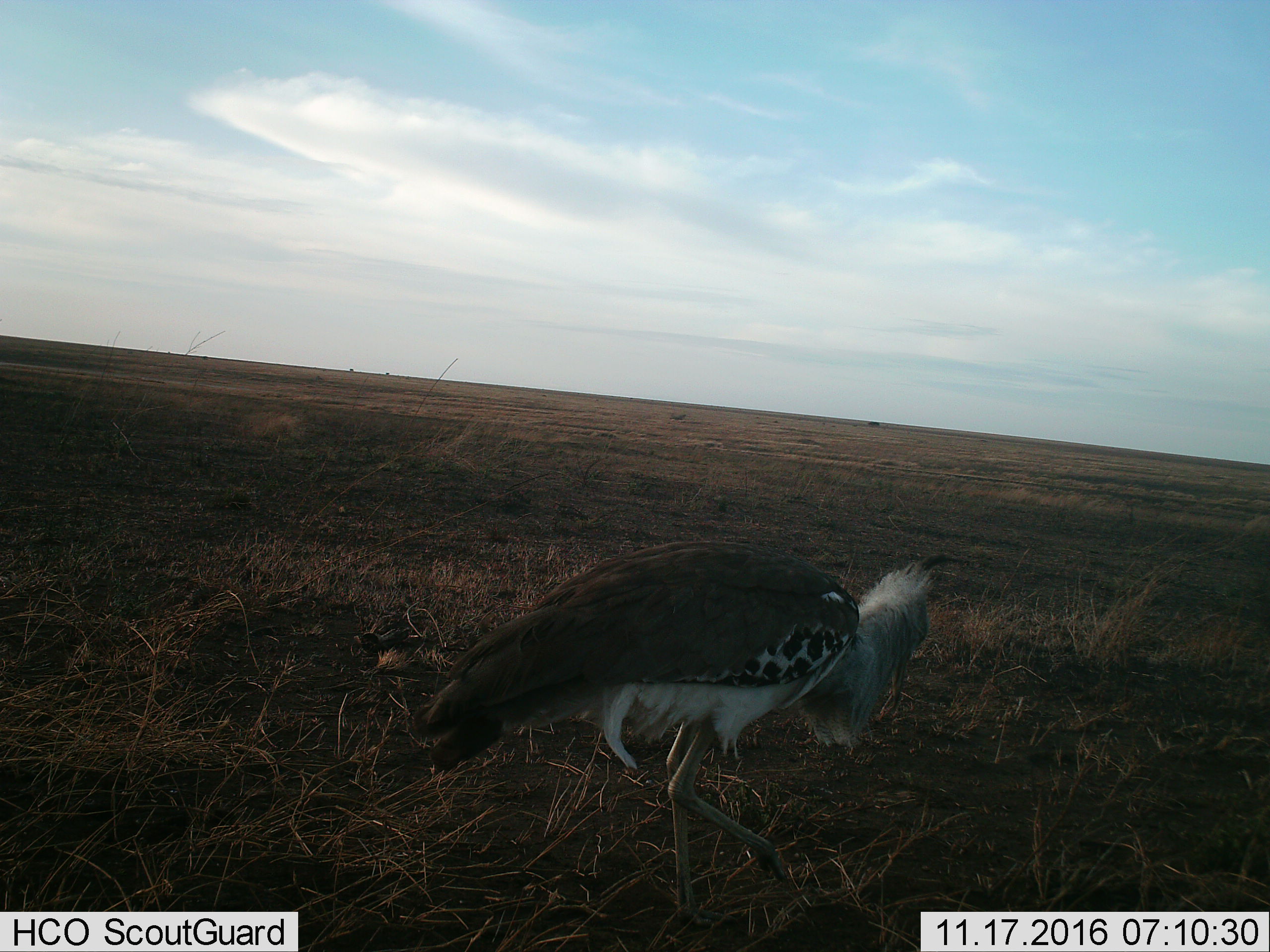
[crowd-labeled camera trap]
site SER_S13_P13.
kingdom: Animalia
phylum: Chordata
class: Aves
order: Otidiformes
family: Otididae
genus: Ardeotis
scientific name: Ardeotis kori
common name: kori bustard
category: bustardkori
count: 1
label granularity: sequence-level